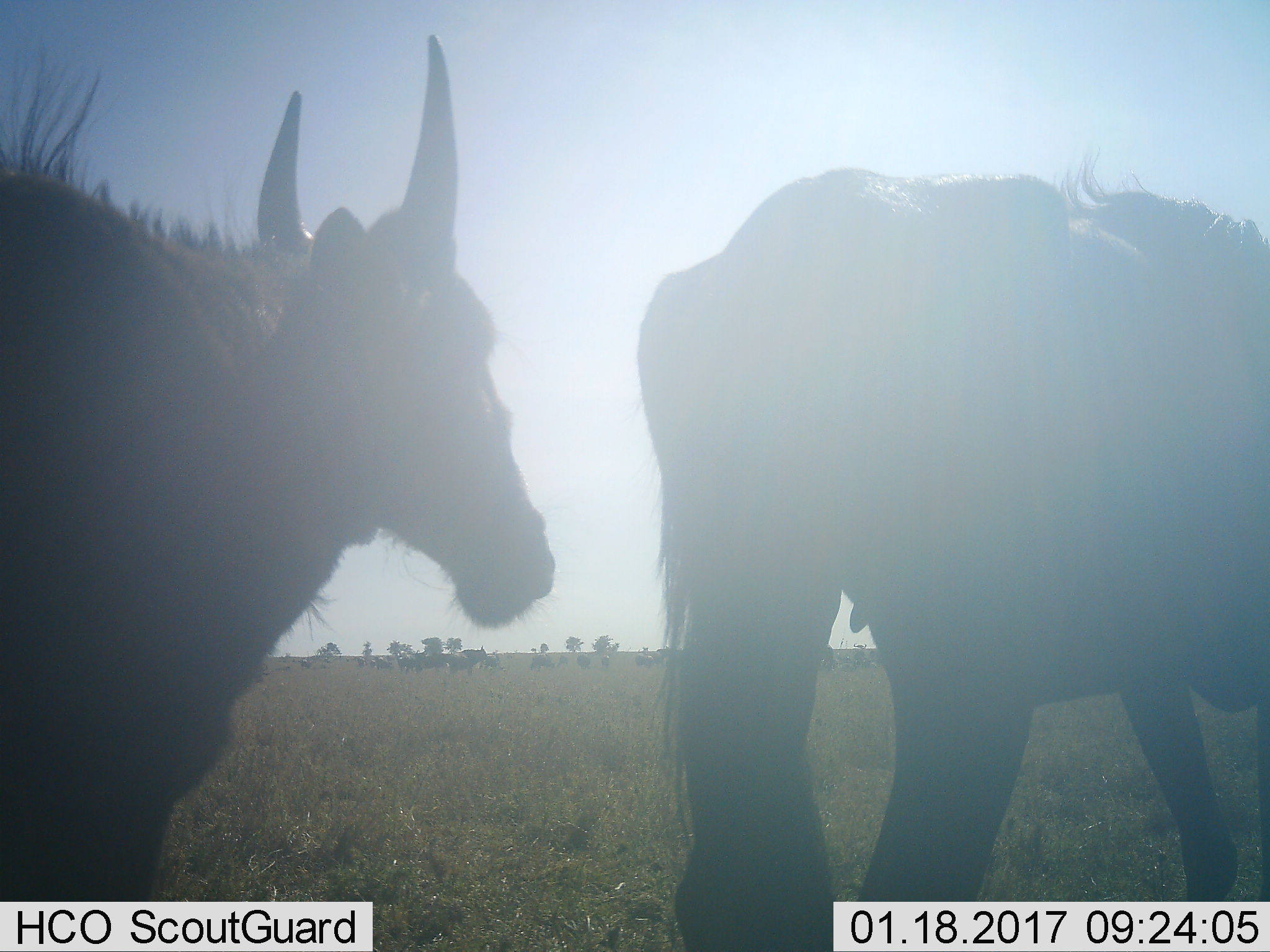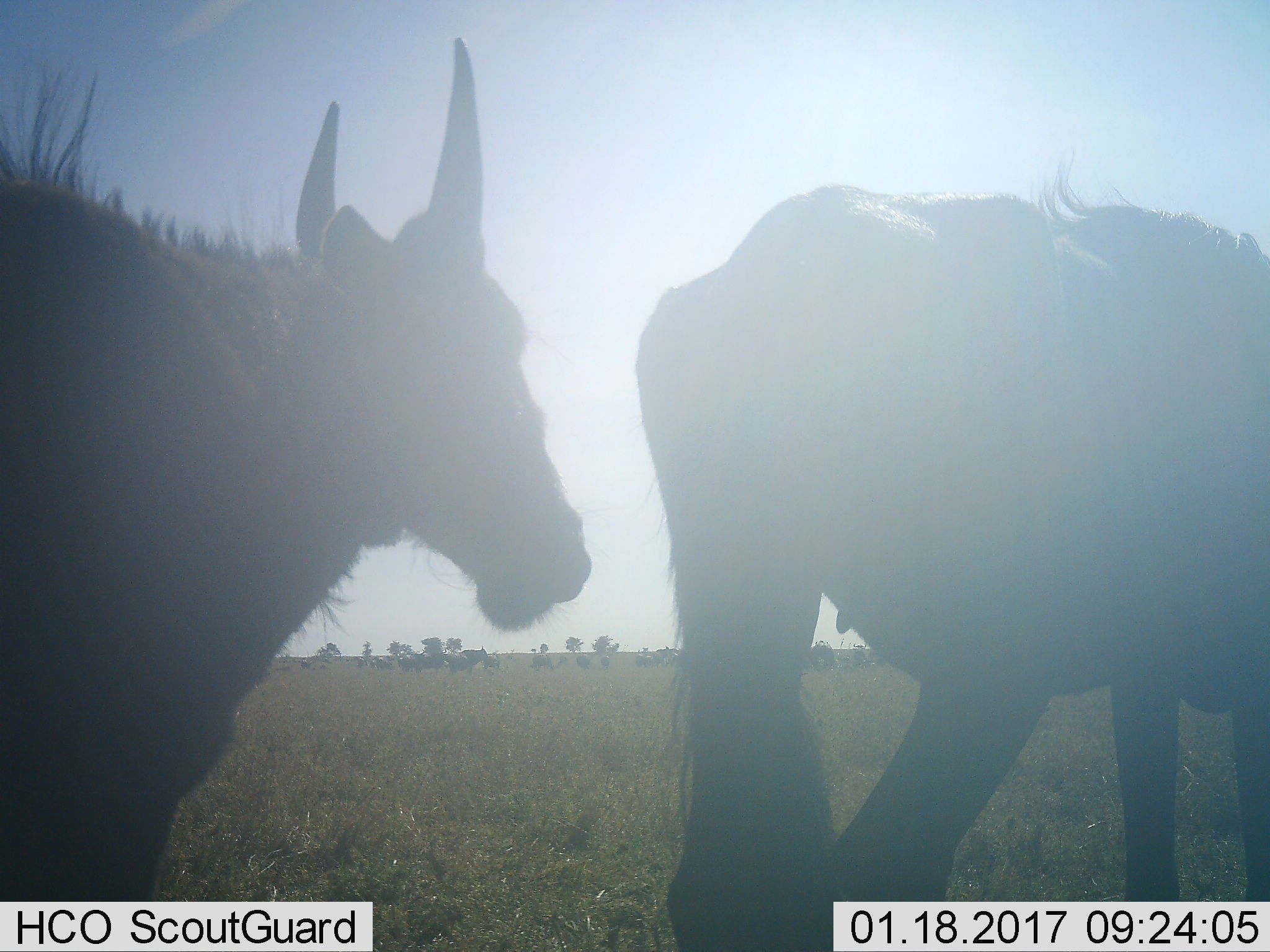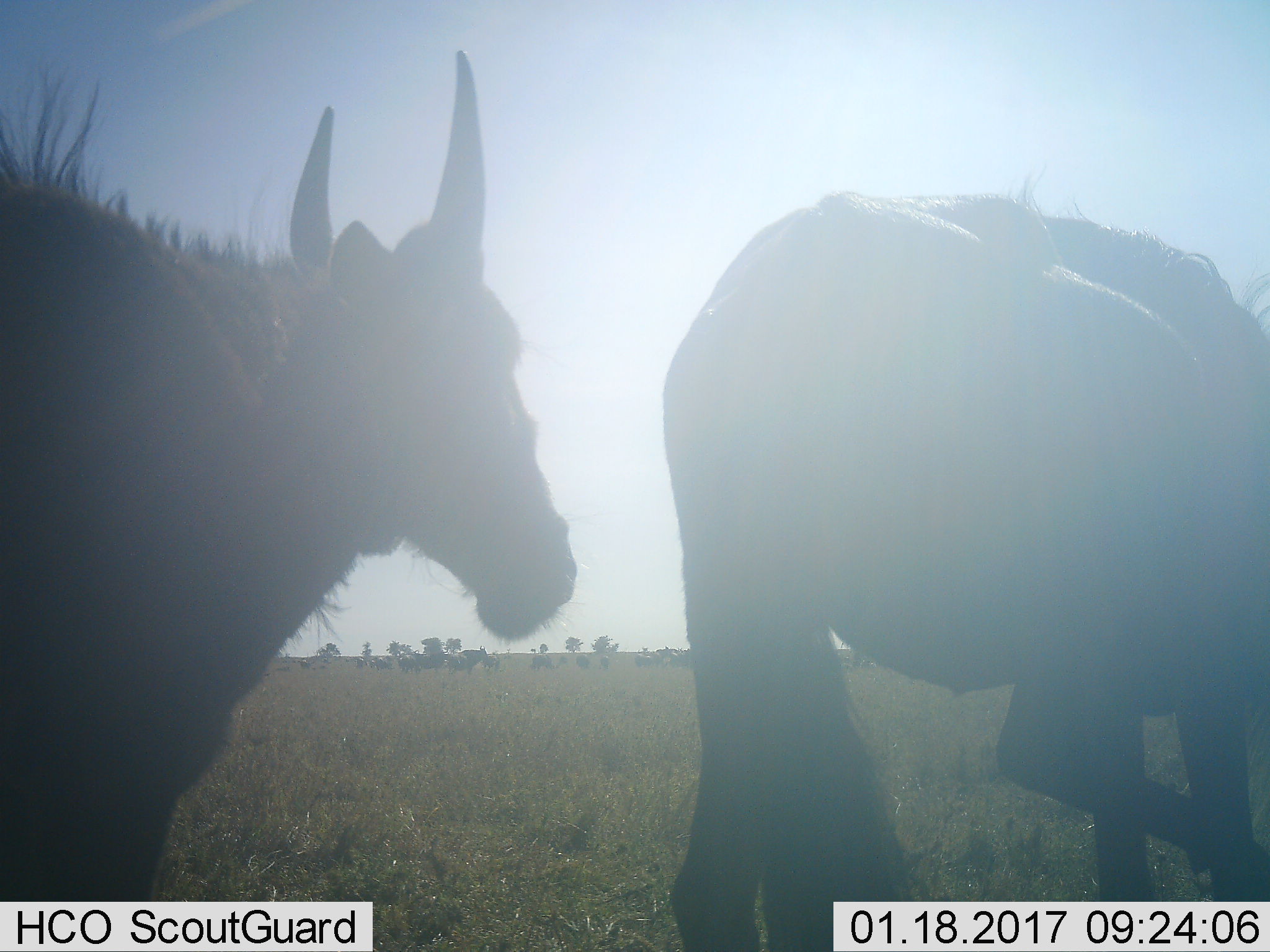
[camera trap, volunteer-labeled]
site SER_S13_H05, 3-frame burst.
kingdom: Animalia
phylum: Chordata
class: Mammalia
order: Artiodactyla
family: Bovidae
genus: Connochaetes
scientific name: Connochaetes taurinus taurinus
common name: blue wildebeest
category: wildebeestblue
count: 11-50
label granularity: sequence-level